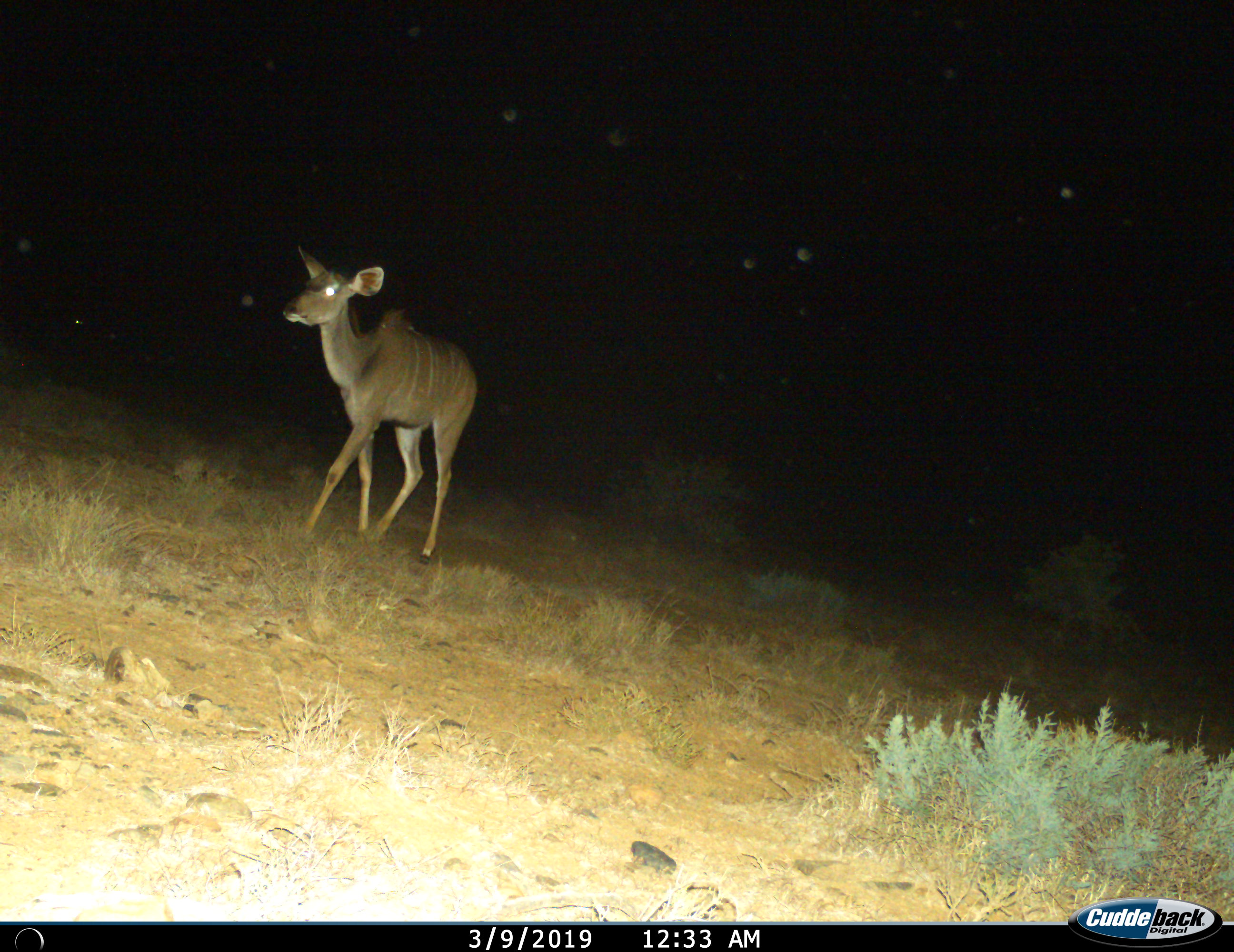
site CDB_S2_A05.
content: unidentified animal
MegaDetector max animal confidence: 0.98